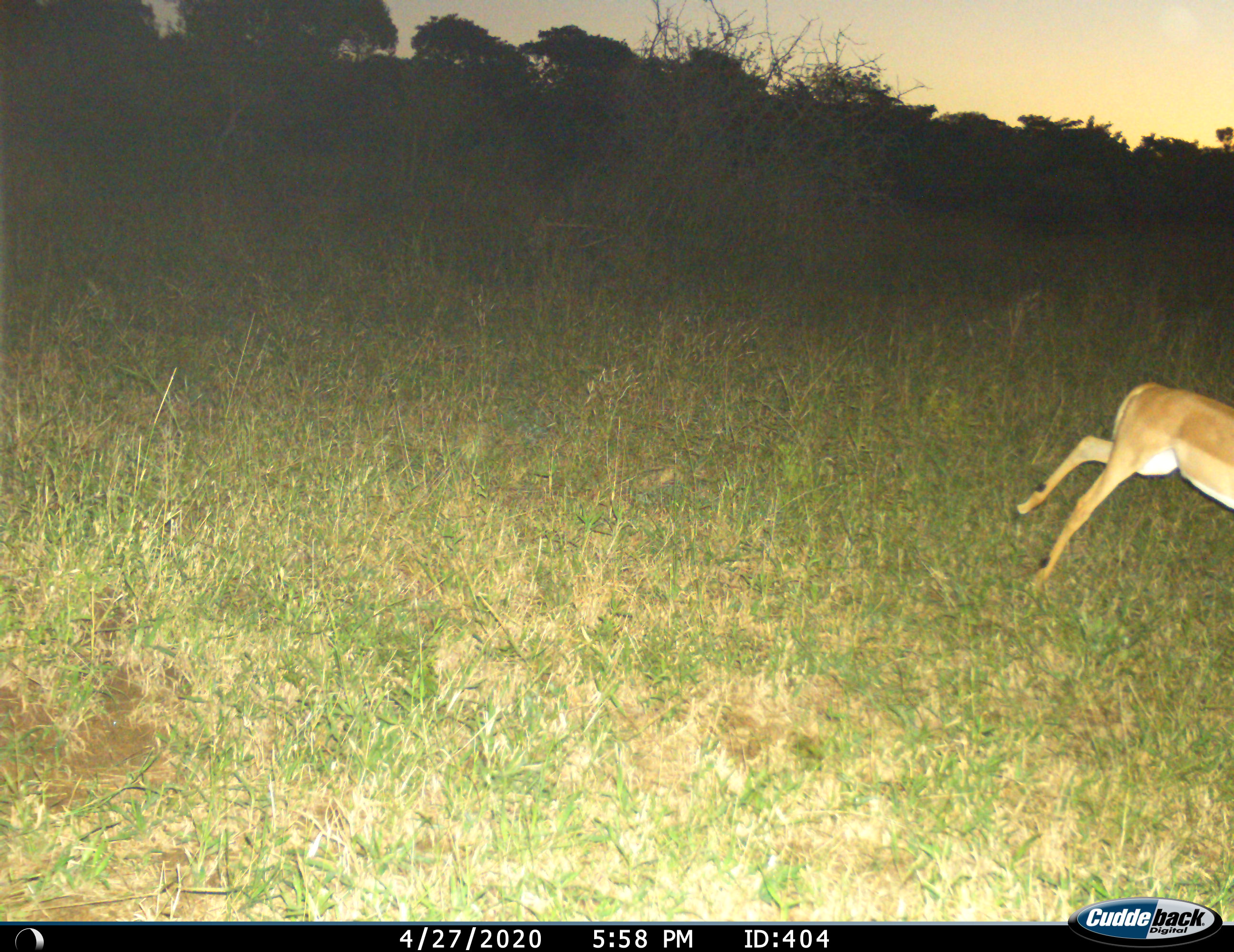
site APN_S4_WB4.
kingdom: Animalia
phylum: Chordata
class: Mammalia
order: Artiodactyla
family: Bovidae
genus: Aepyceros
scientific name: Aepyceros melampus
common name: impala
Impala (Aepyceros melampus), count 1. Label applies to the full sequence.